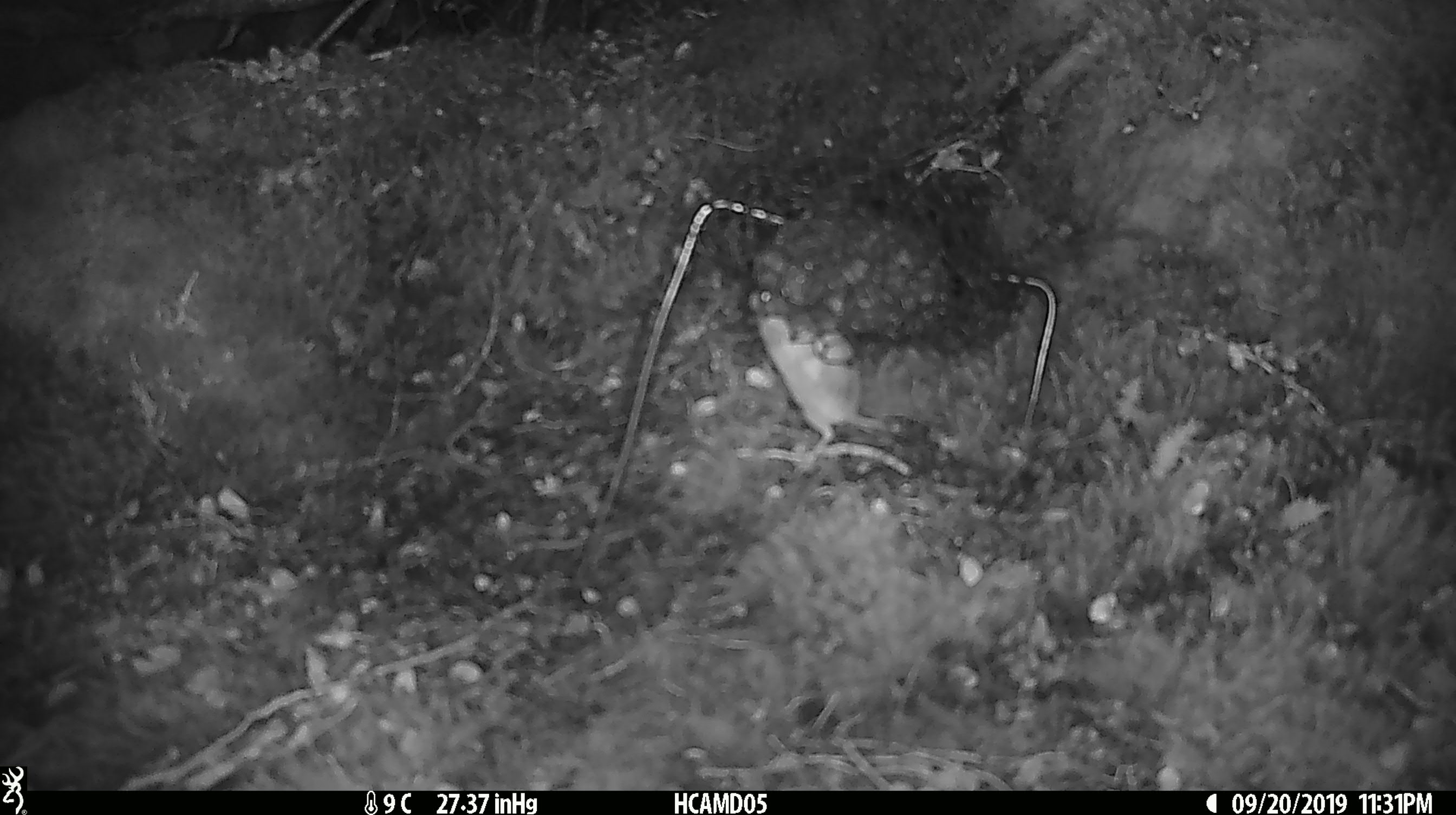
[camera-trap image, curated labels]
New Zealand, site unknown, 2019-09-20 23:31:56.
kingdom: Animalia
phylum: Chordata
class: Mammalia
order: Rodentia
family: Muridae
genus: Mus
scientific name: Mus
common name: mouse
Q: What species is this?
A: Mouse (Mus).